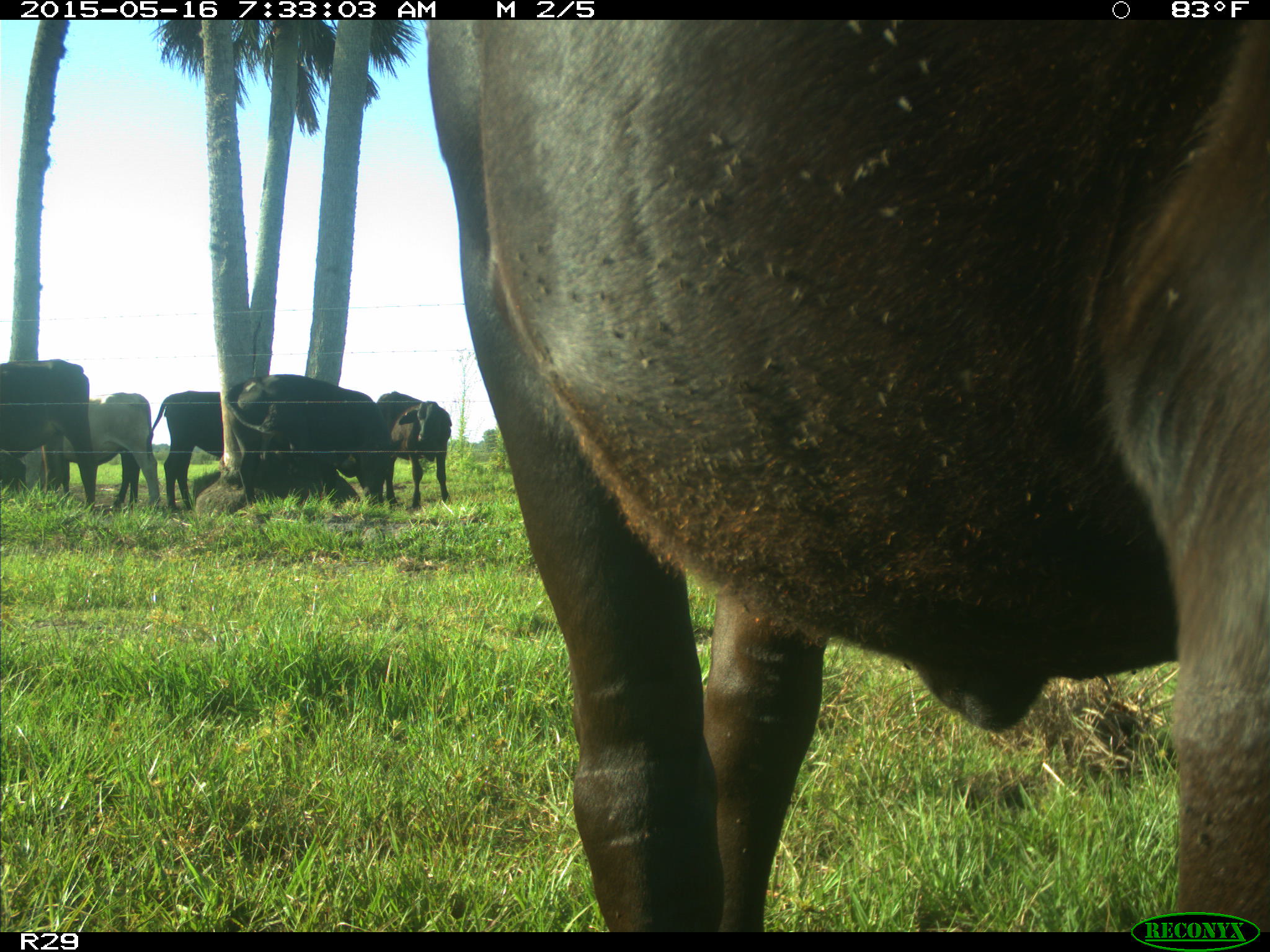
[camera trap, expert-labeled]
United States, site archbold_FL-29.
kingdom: Animalia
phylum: Chordata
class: Mammalia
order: Artiodactyla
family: Bovidae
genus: Bos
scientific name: Bos taurus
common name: domestic cow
Bos taurus (domestic cow).